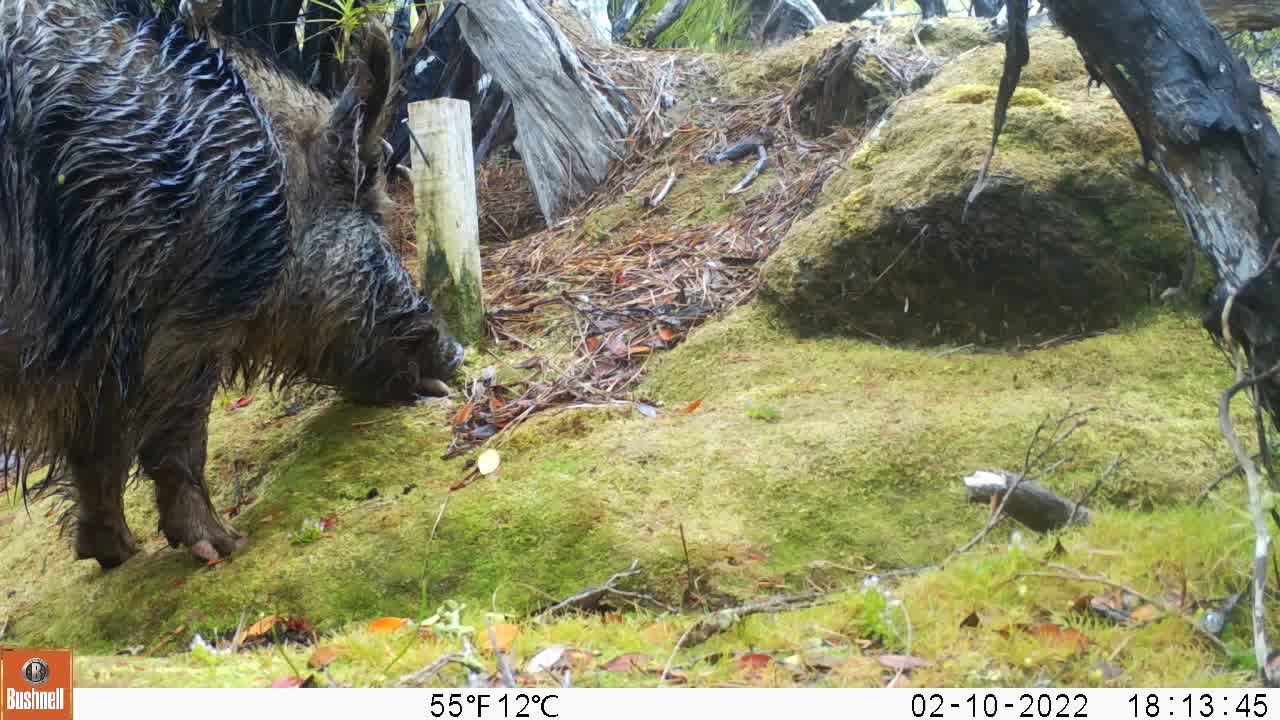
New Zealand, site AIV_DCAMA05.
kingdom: Animalia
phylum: Chordata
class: Mammalia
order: Artiodactyla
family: Suidae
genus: Sus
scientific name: Sus scrofa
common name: pig